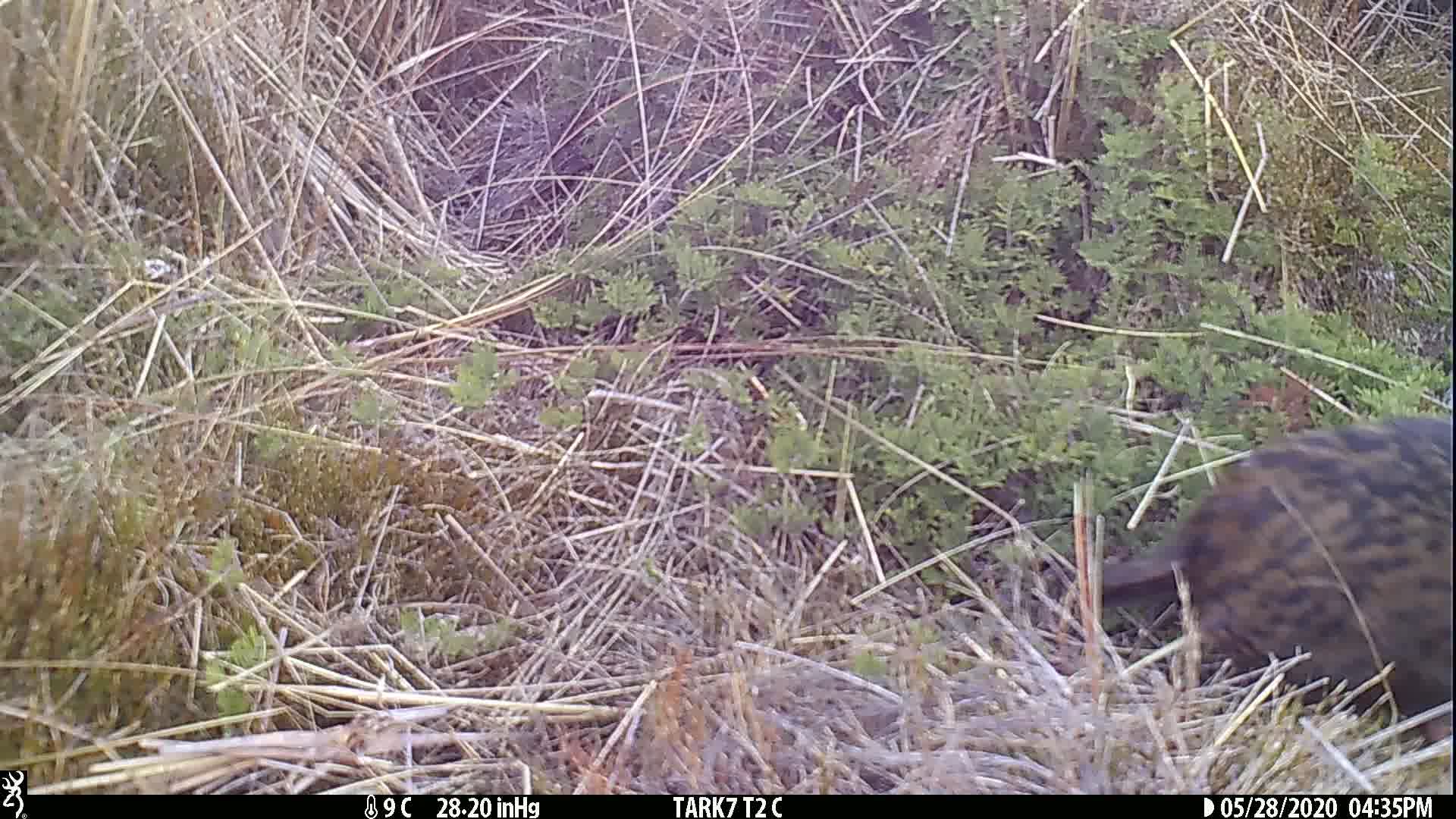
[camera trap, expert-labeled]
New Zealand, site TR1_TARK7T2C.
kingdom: Animalia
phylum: Chordata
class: Aves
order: Gruiformes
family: Rallidae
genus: Gallirallus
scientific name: Gallirallus australis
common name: weka